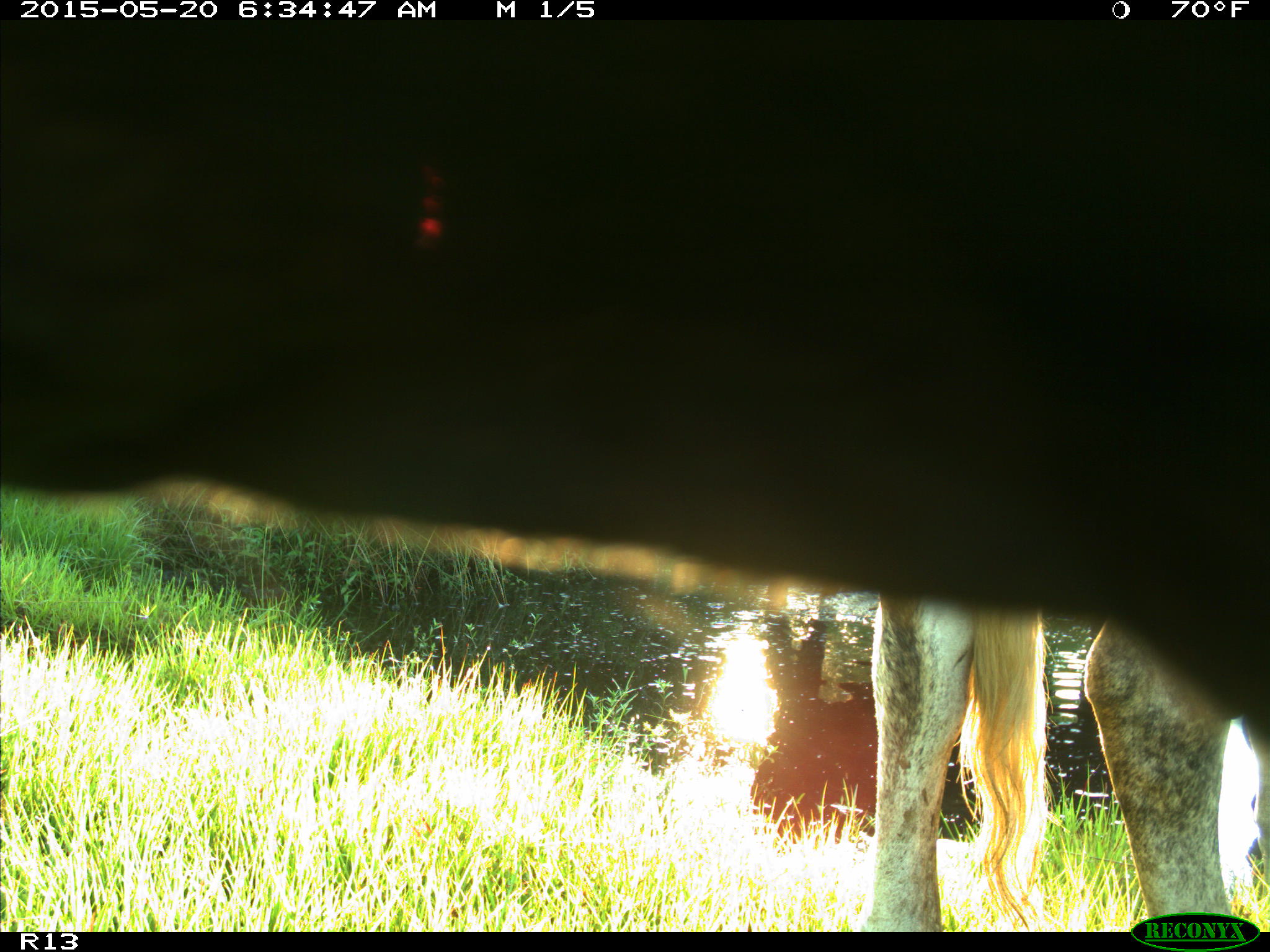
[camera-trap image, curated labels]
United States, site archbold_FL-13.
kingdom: Animalia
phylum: Chordata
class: Mammalia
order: Artiodactyla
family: Bovidae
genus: Bos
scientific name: Bos taurus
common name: domestic cow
Bos taurus (domestic cow).